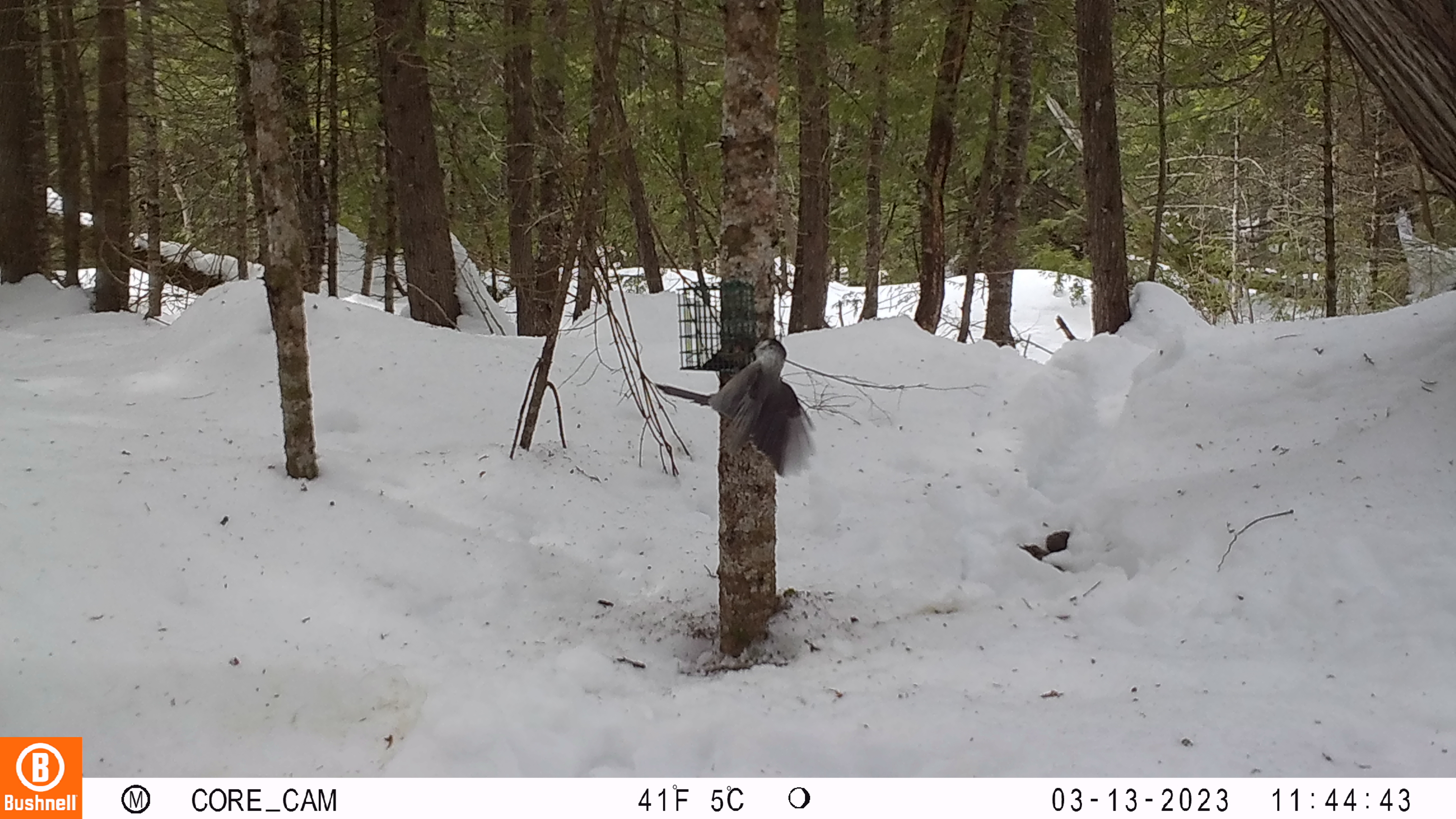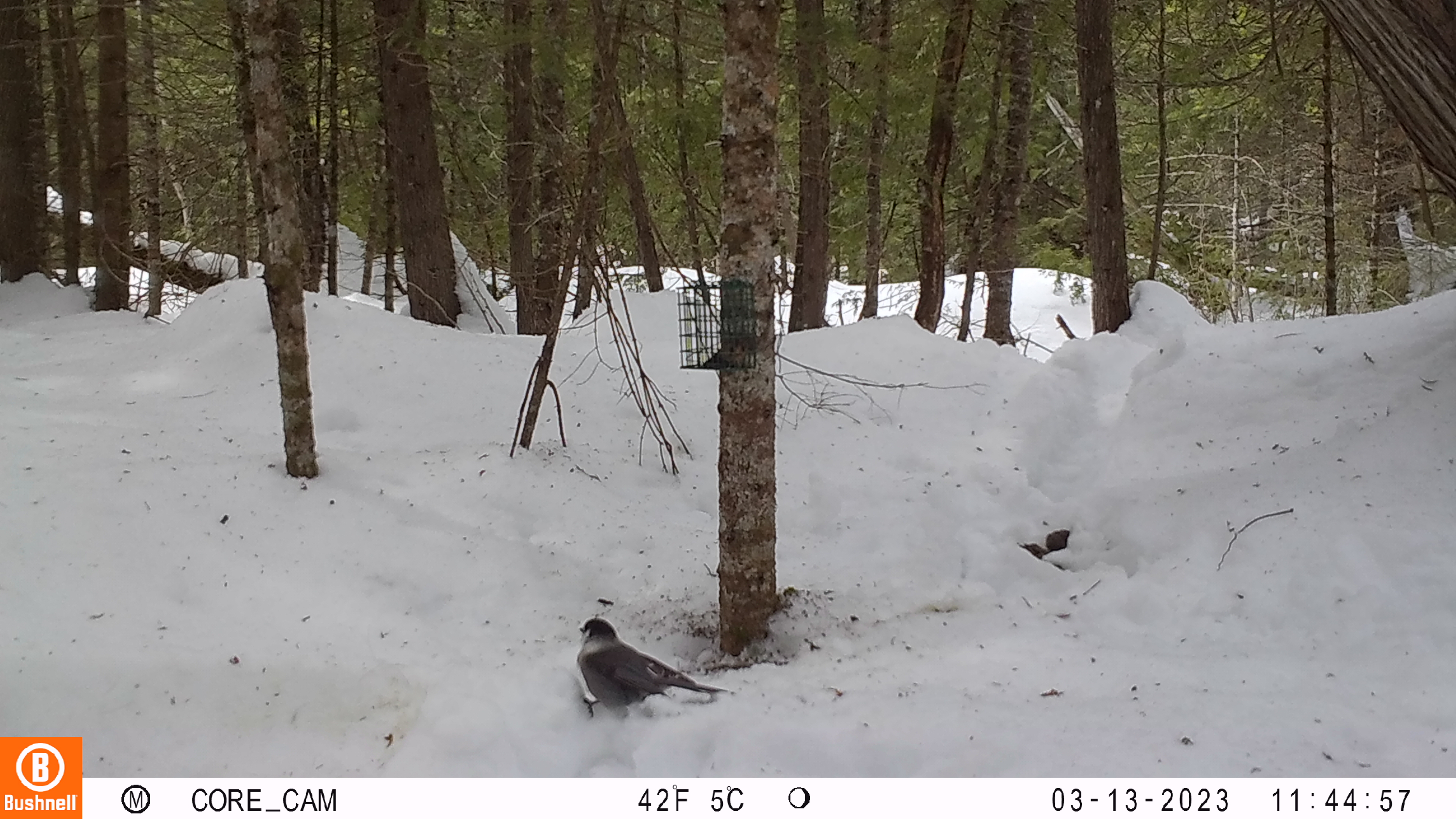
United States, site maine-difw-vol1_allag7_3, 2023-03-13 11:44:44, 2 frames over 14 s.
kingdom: Animalia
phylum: Chordata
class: Aves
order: Passeriformes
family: Corvidae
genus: Perisoreus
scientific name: Perisoreus canadensis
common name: canada jay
Canada jay (Perisoreus canadensis).